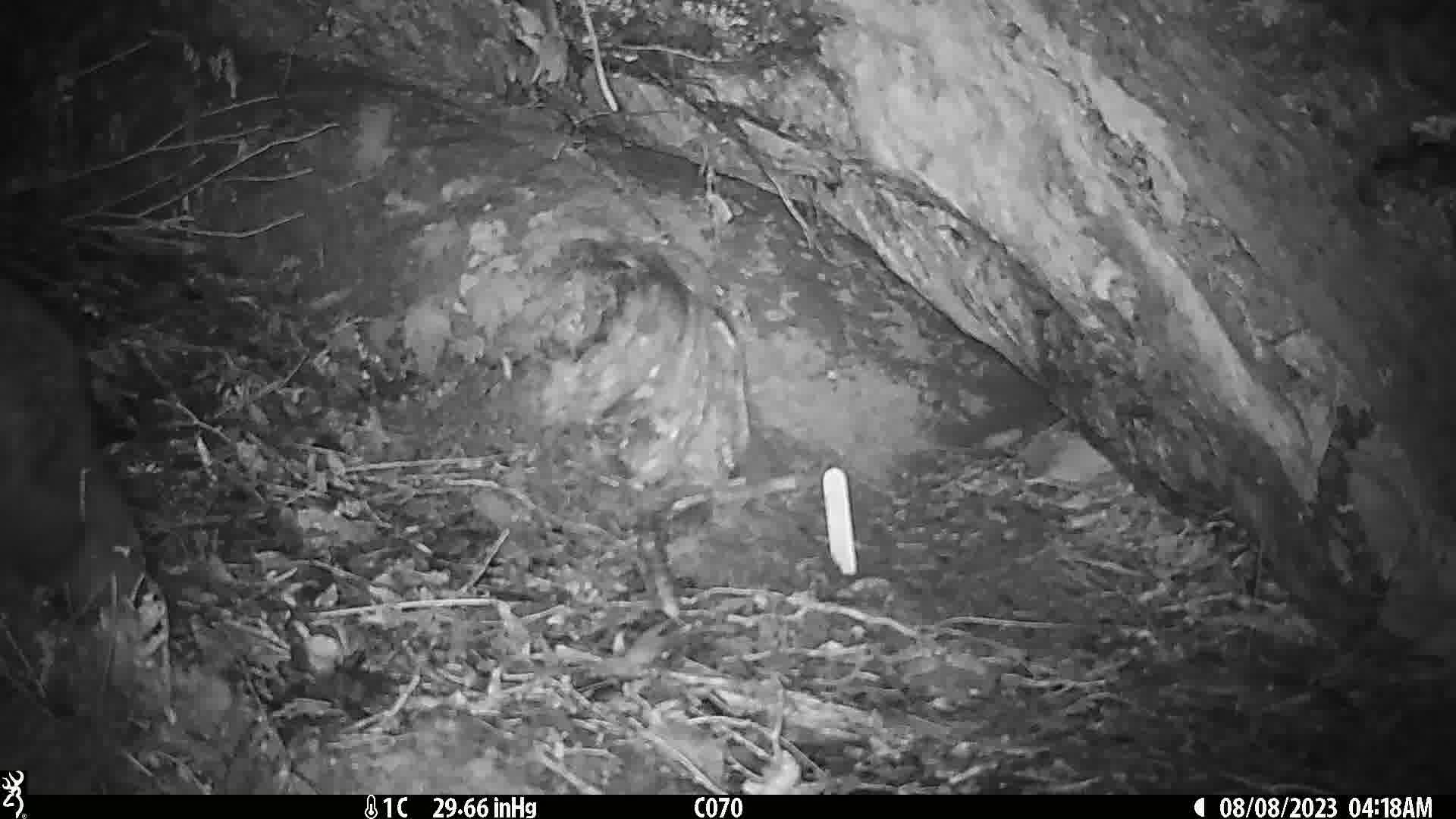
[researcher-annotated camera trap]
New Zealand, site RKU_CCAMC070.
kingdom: Animalia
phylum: Chordata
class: Aves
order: Apterygiformes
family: Apterygidae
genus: Apteryx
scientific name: Apteryx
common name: kiwi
Kiwi (Apteryx).